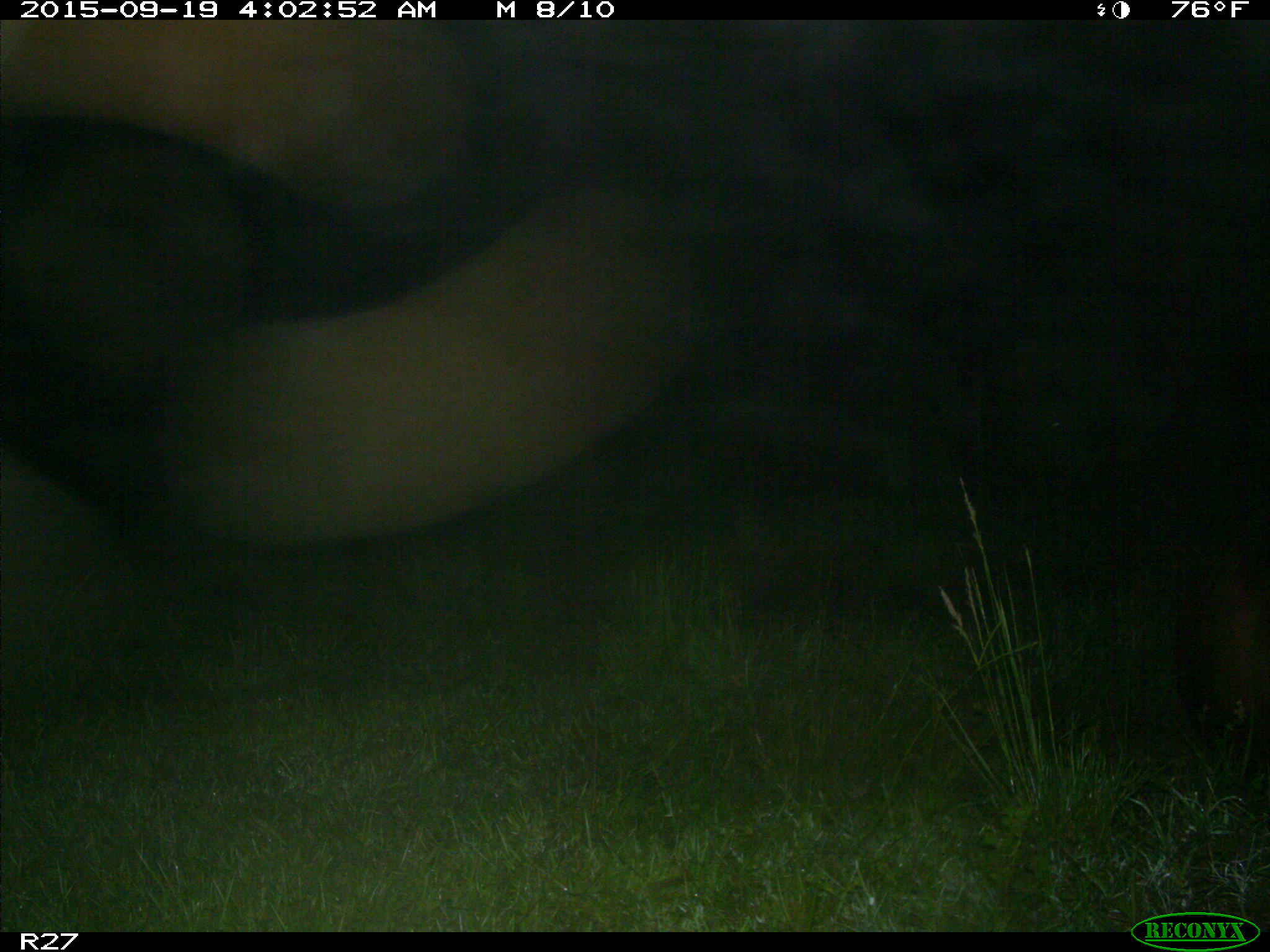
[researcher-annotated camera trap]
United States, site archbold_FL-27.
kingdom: Animalia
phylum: Chordata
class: Mammalia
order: Artiodactyla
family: Bovidae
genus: Bos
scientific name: Bos taurus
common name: domestic cow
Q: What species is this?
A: Bos taurus (domestic cow).